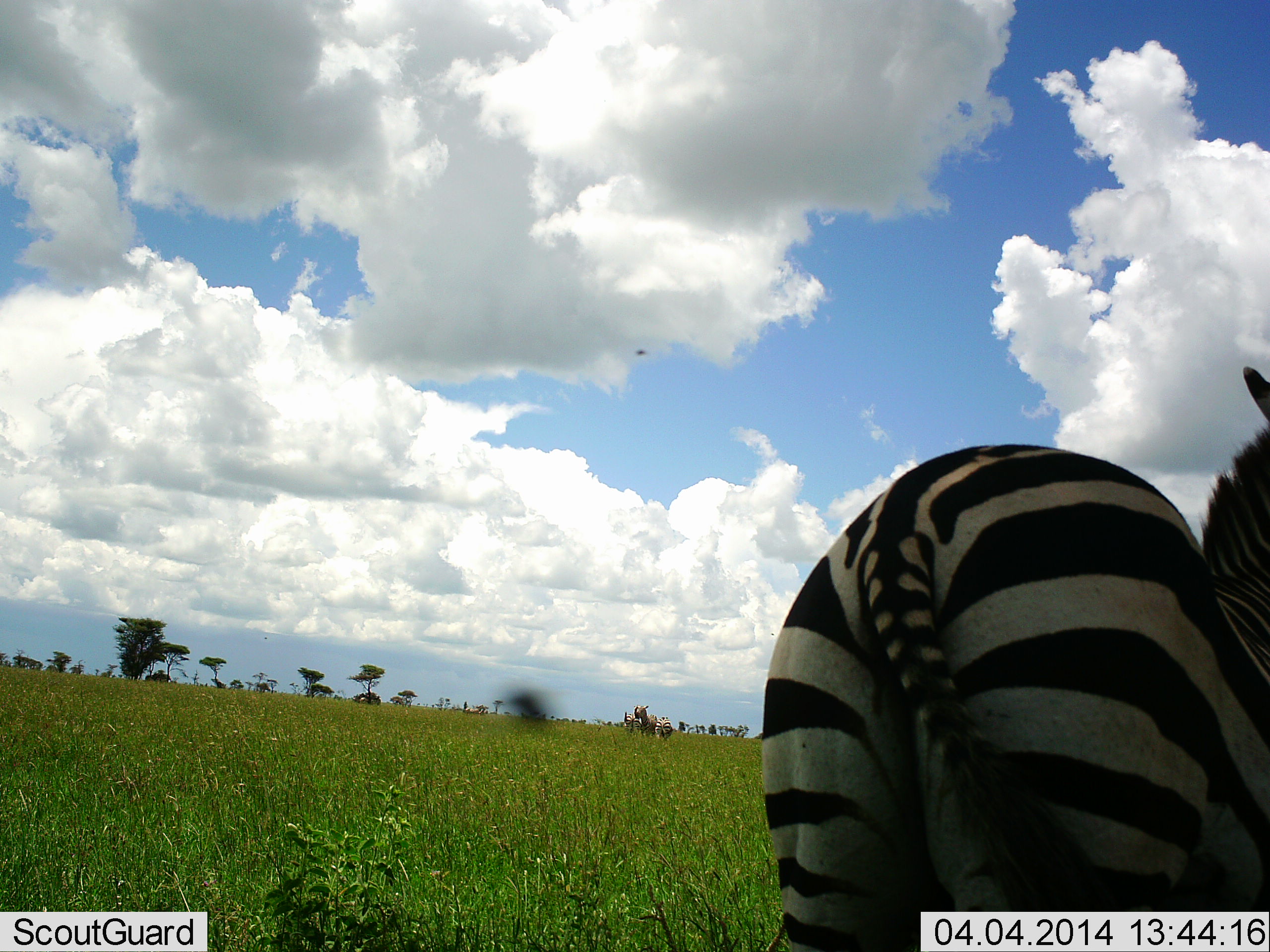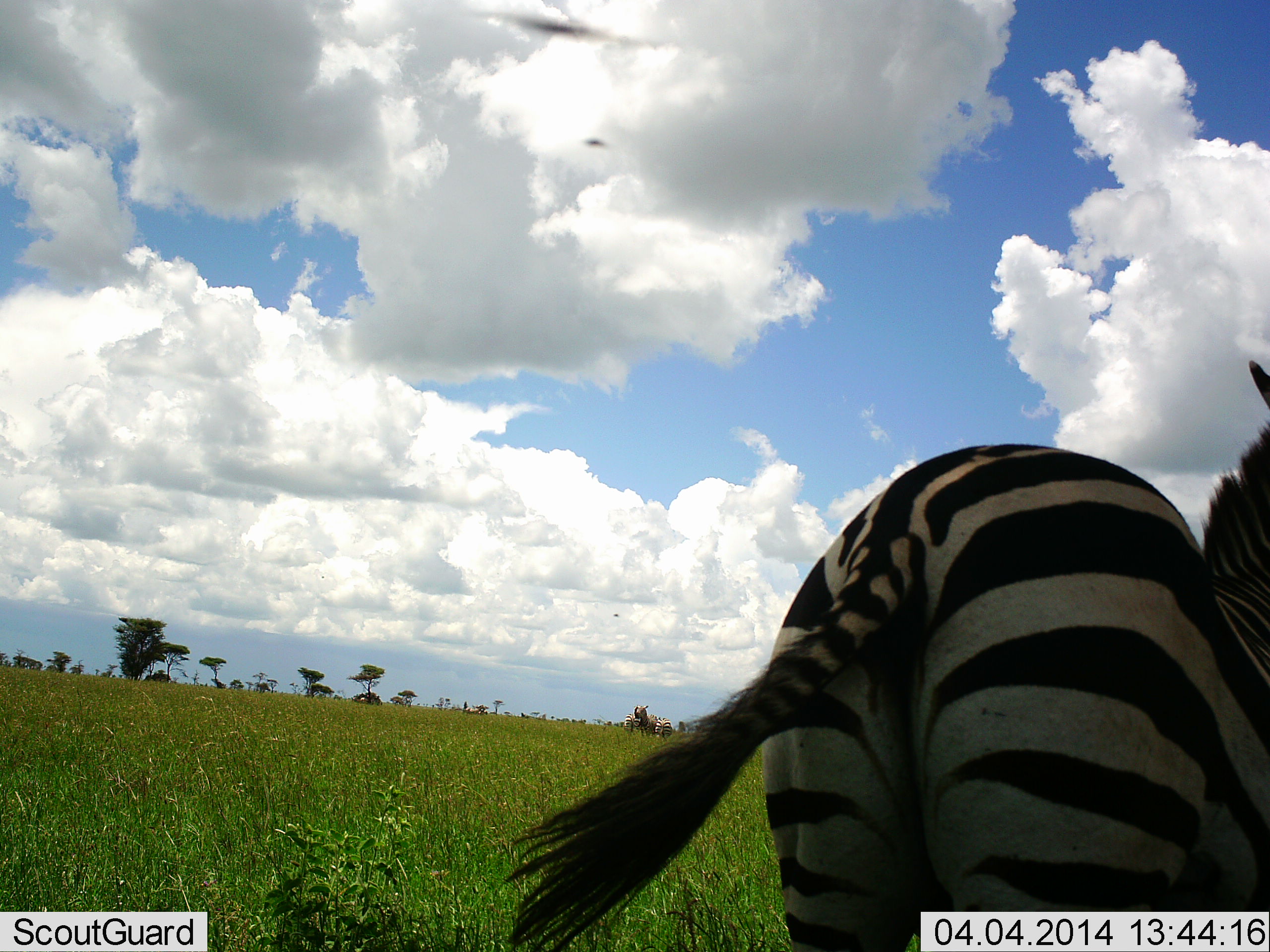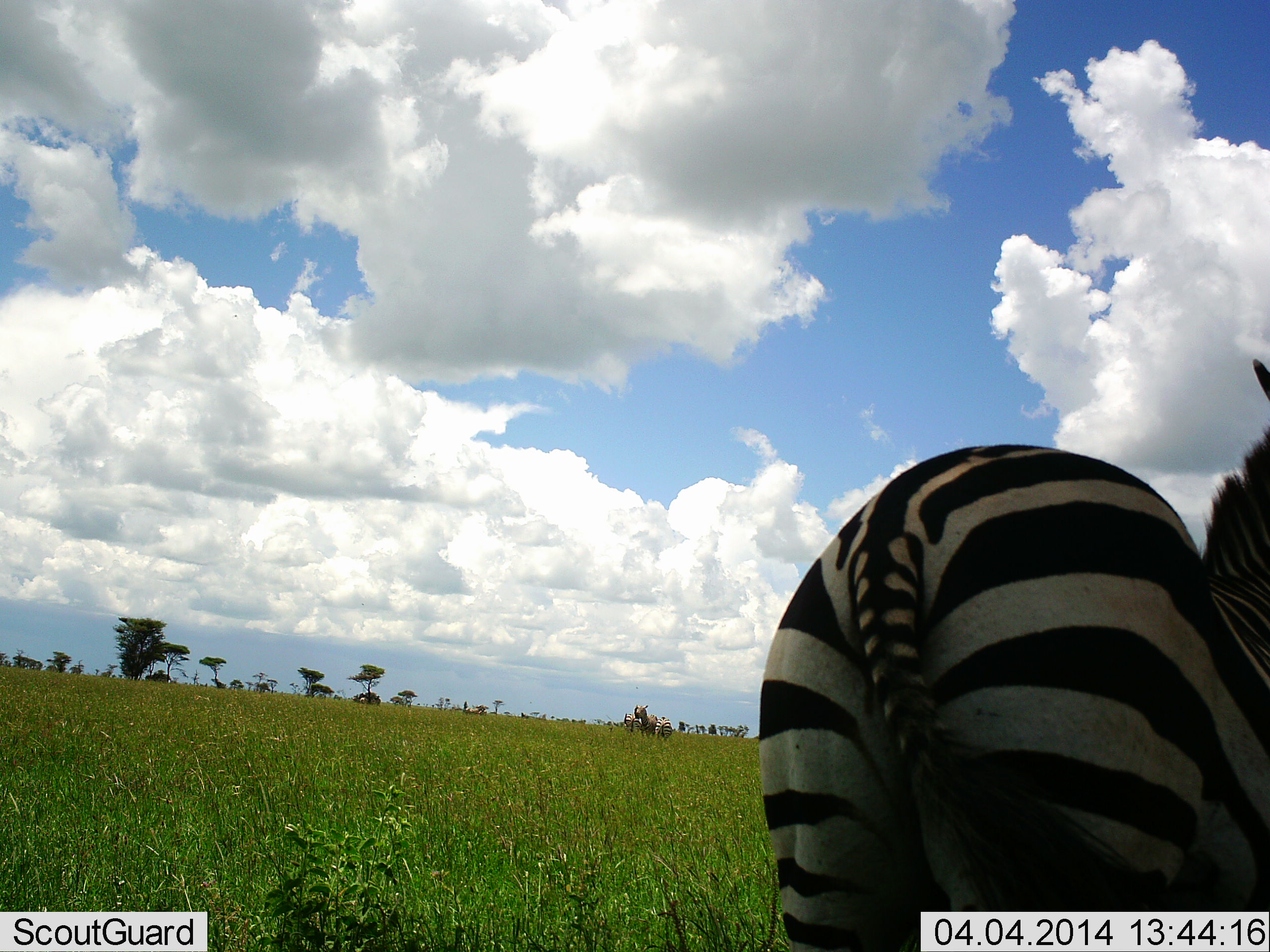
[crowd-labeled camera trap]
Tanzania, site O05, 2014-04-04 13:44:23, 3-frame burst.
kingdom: Animalia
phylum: Chordata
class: Mammalia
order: Perissodactyla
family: Equidae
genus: Equus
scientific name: Equus quagga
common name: plains zebra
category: zebra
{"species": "zebra (plains zebra) (Equus quagga)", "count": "1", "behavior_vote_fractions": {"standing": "90%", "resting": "0%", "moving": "10%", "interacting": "0%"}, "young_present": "0%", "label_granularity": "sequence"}